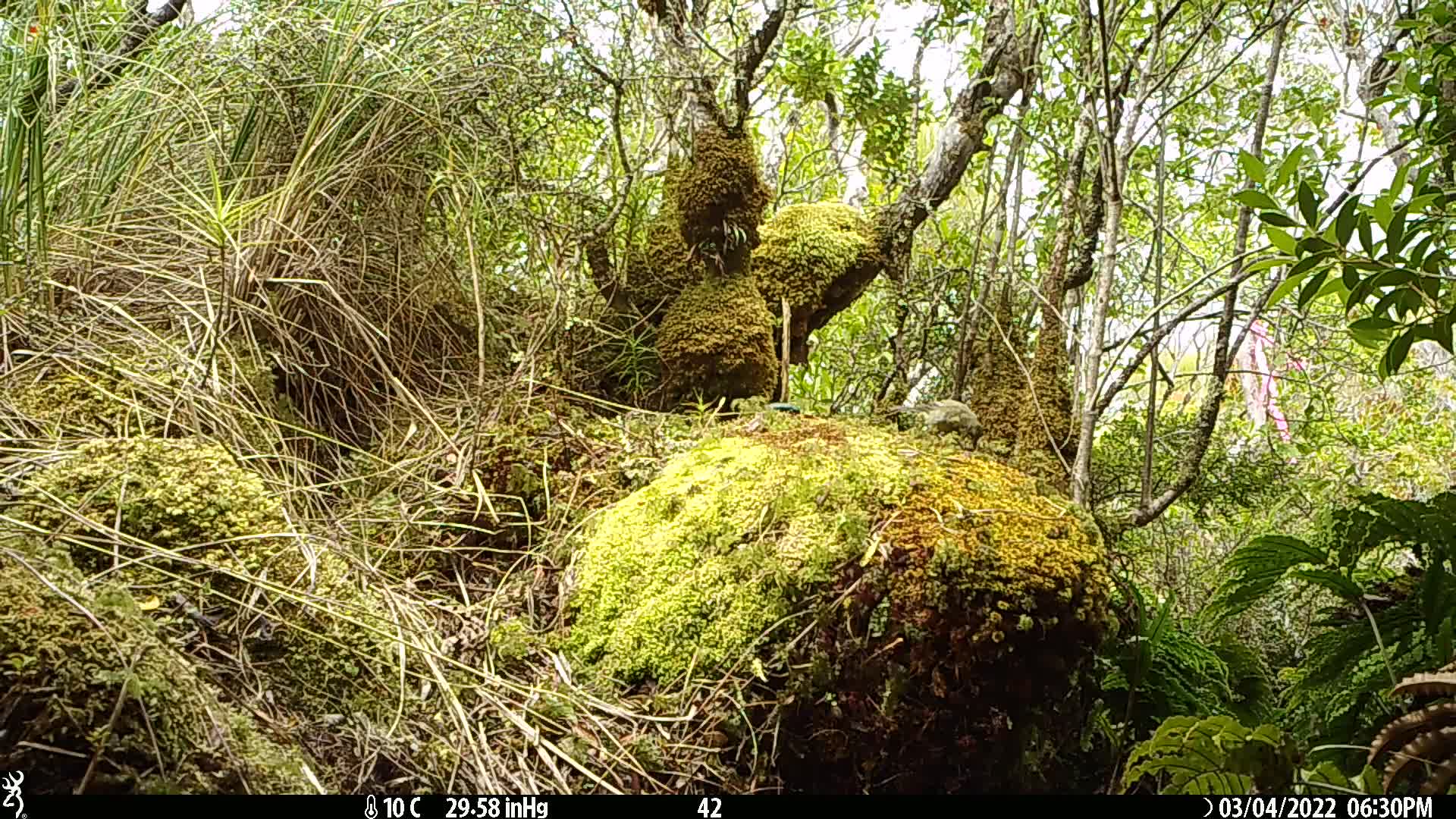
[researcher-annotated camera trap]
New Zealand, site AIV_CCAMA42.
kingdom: Animalia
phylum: Chordata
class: Aves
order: Passeriformes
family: Meliphagidae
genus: Anthornis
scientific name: Anthornis melanura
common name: new zealand bellbird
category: bellbird